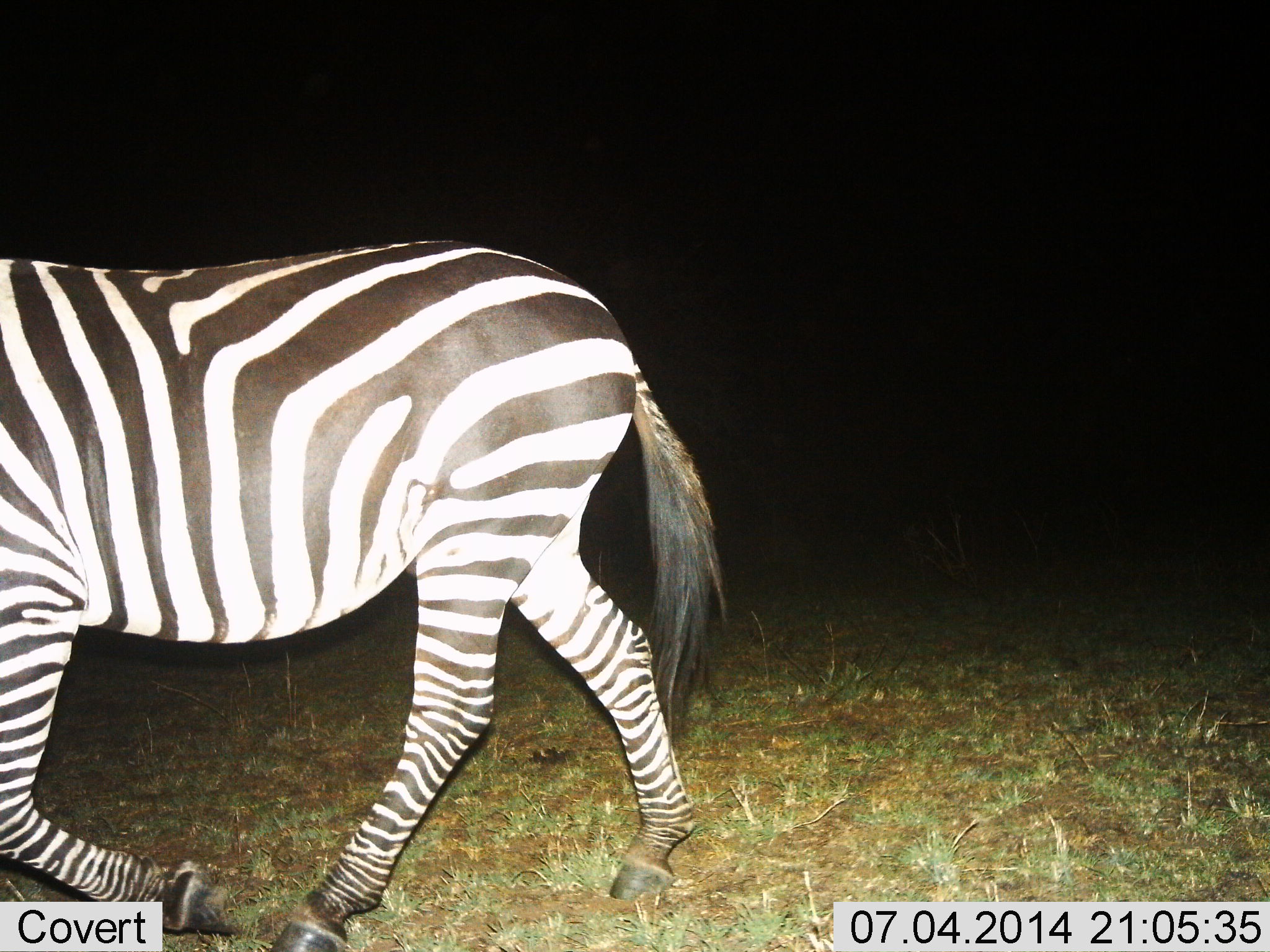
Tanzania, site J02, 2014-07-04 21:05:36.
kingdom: Animalia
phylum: Chordata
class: Mammalia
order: Perissodactyla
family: Equidae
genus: Equus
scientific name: Equus quagga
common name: plains zebra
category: zebra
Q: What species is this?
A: Zebra (plains zebra) (Equus quagga).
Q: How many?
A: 1.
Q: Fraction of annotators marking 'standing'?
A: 9%.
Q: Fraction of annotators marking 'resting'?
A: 0%.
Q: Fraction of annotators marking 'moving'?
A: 91%.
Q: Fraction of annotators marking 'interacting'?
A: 0%.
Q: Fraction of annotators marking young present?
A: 0%.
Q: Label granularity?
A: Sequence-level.